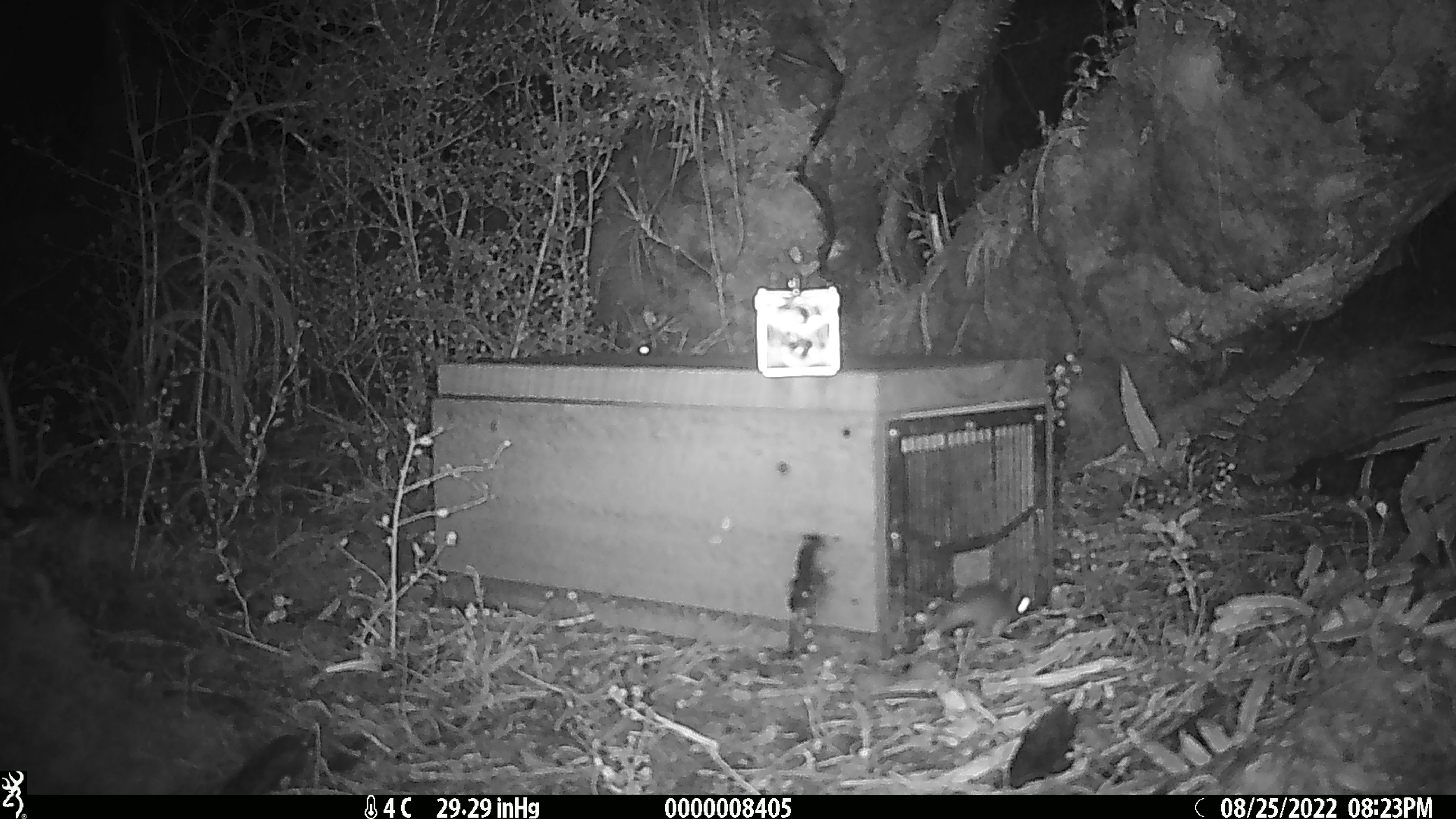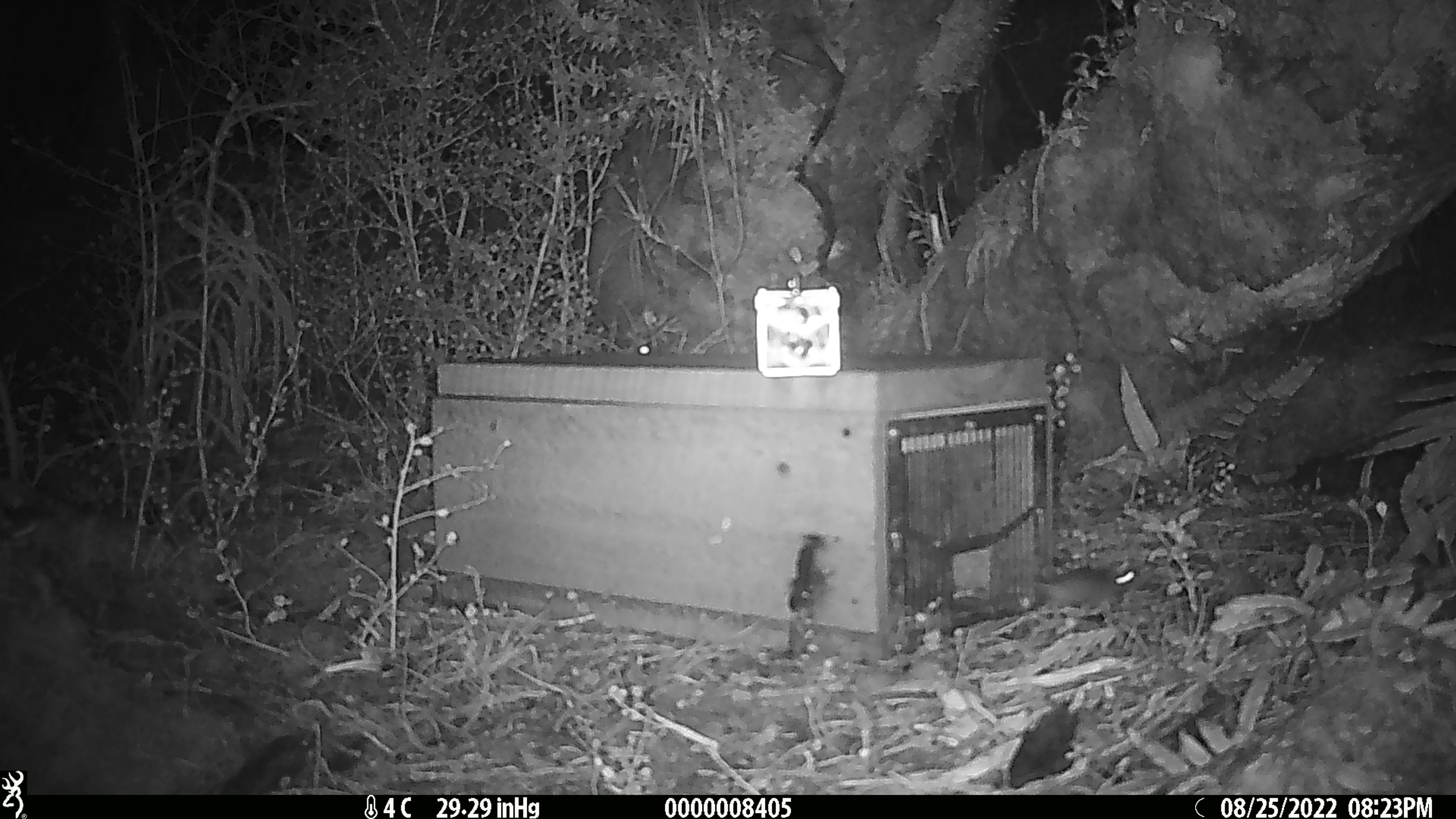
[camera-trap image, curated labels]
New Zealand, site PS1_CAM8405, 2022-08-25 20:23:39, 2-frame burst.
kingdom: Animalia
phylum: Chordata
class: Mammalia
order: Rodentia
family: Muridae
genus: Mus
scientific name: Mus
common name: mouse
Mouse (Mus).